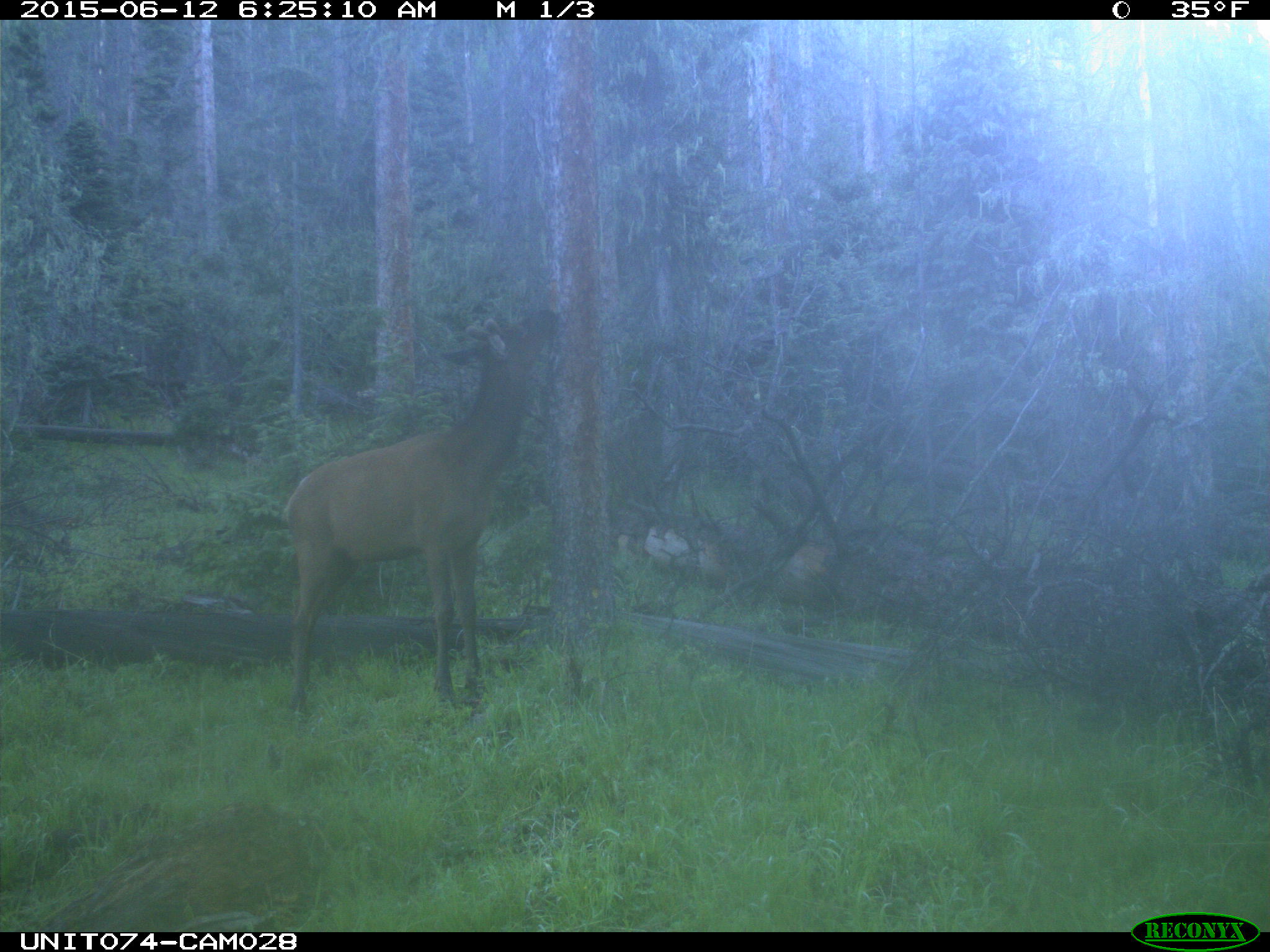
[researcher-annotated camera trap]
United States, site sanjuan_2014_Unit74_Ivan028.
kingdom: Animalia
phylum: Chordata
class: Mammalia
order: Artiodactyla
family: Cervidae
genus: Cervus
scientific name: Cervus elaphus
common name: red deer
Cervus elaphus (red deer).